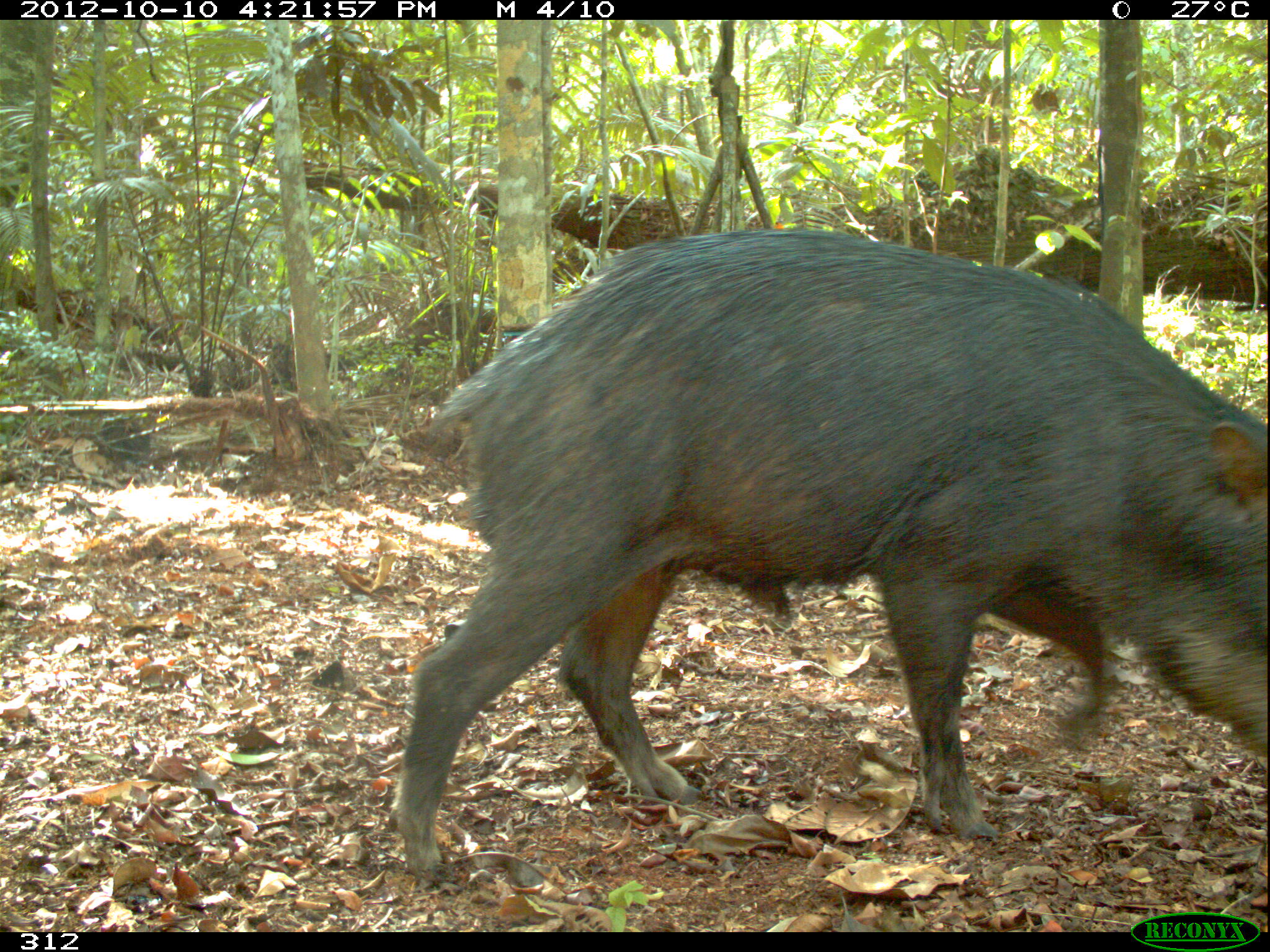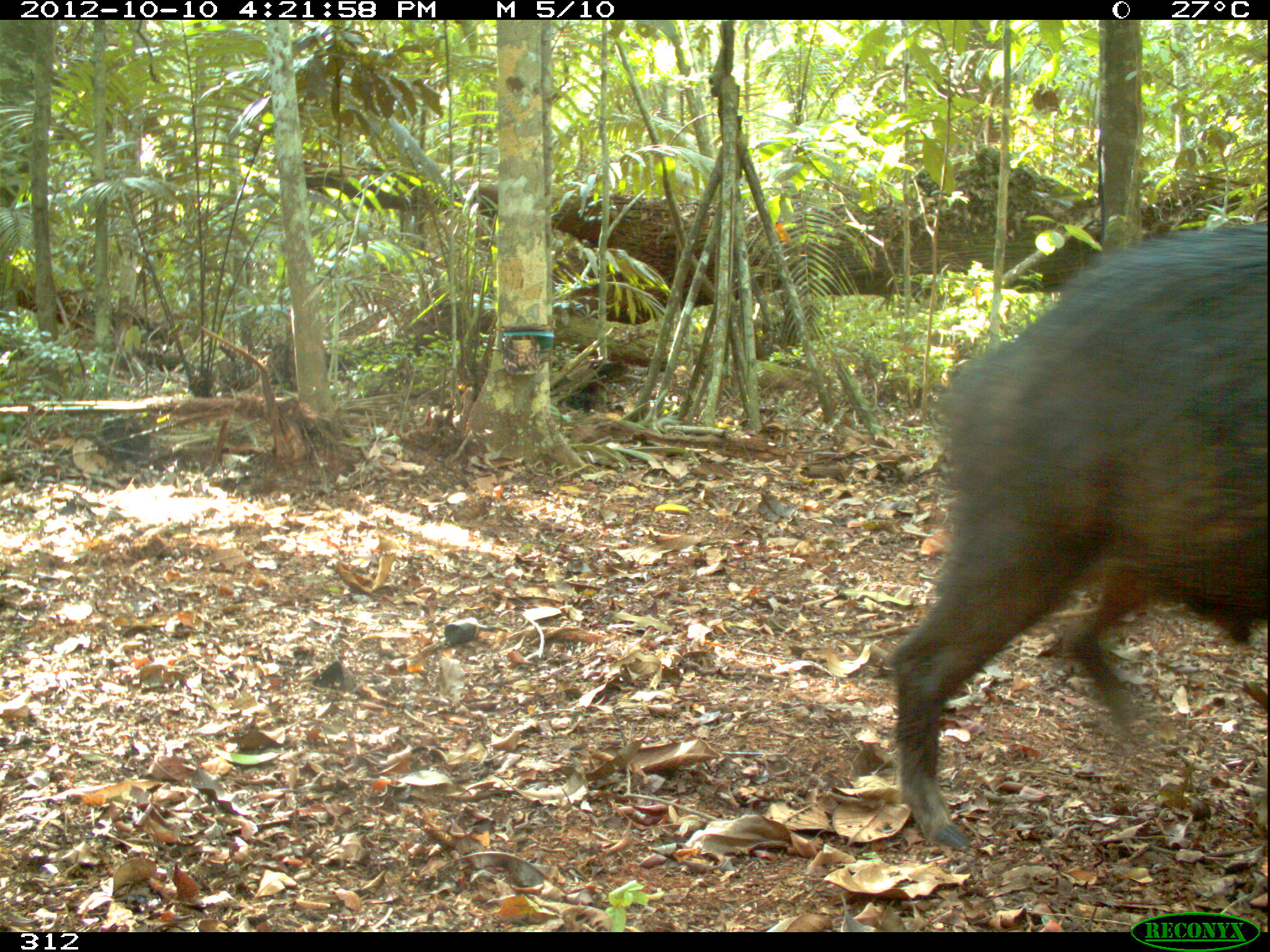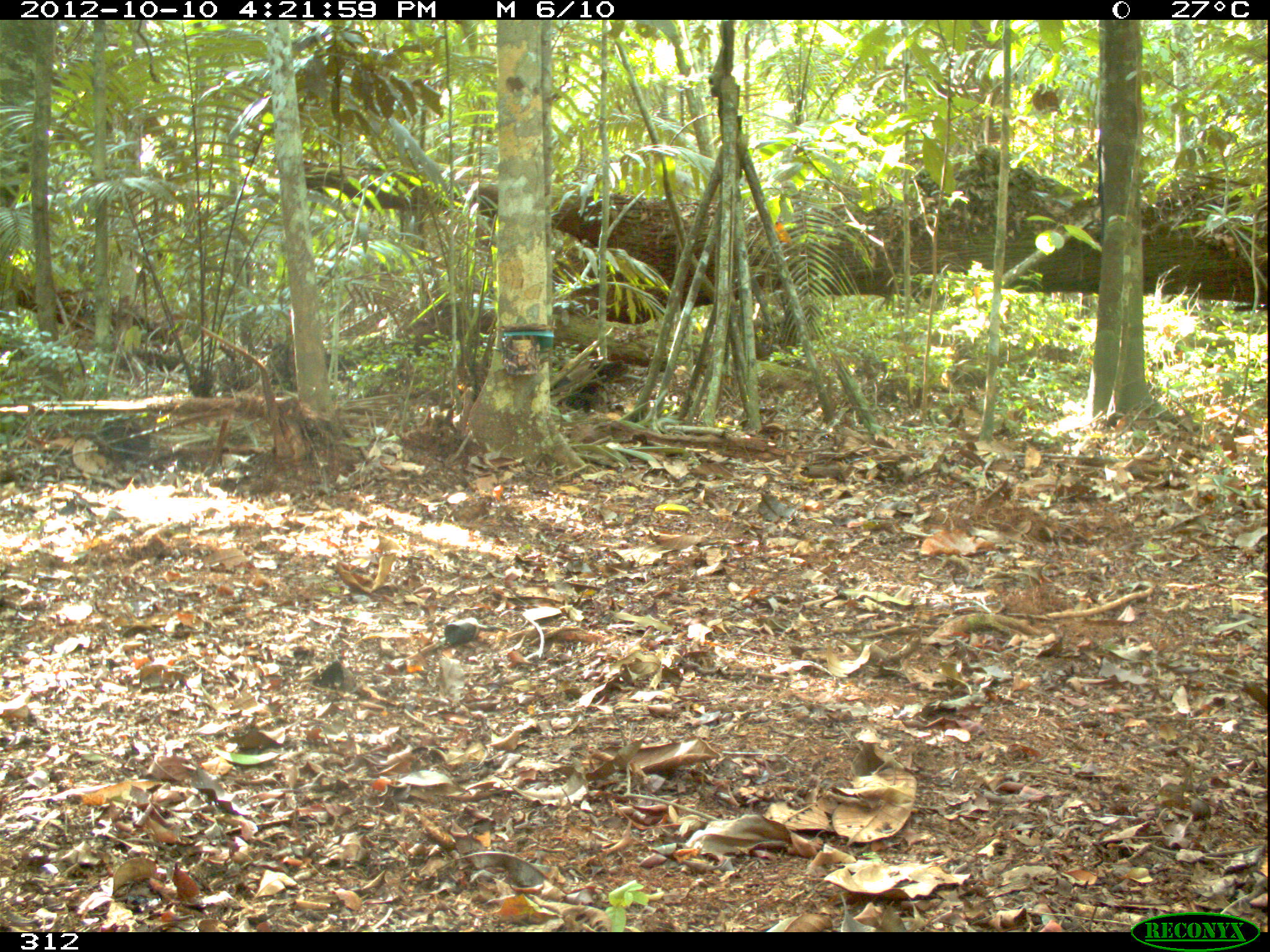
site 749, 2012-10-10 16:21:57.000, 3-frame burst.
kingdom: Animalia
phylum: Chordata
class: Mammalia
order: Artiodactyla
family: Tayassuidae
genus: Tayassu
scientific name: Tayassu pecari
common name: white-lipped peccary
Tayassu pecari (white-lipped peccary).